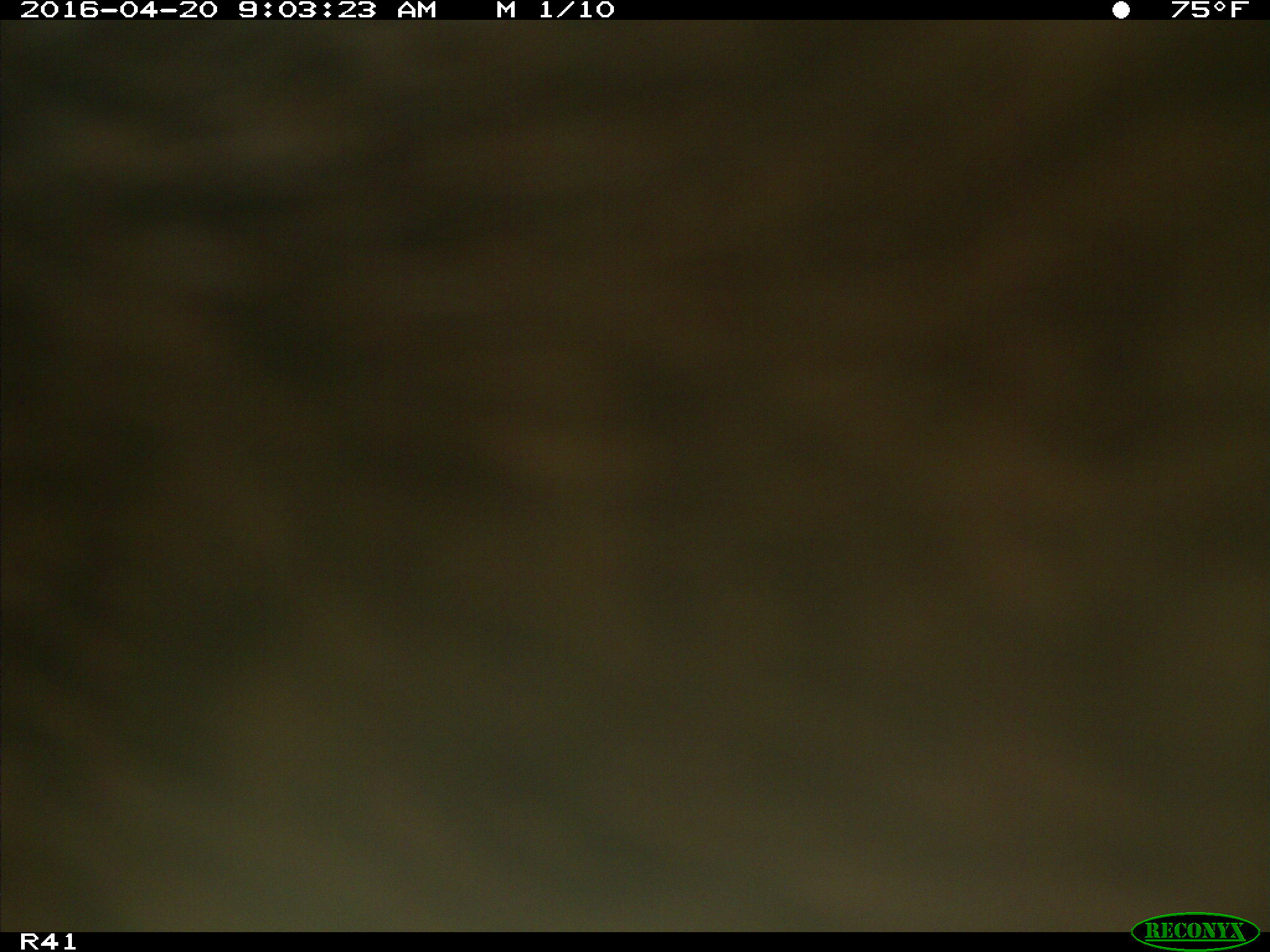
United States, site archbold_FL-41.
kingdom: Animalia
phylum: Chordata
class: Mammalia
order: Artiodactyla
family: Bovidae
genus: Bos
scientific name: Bos taurus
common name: domestic cow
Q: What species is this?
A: Bos taurus (domestic cow).